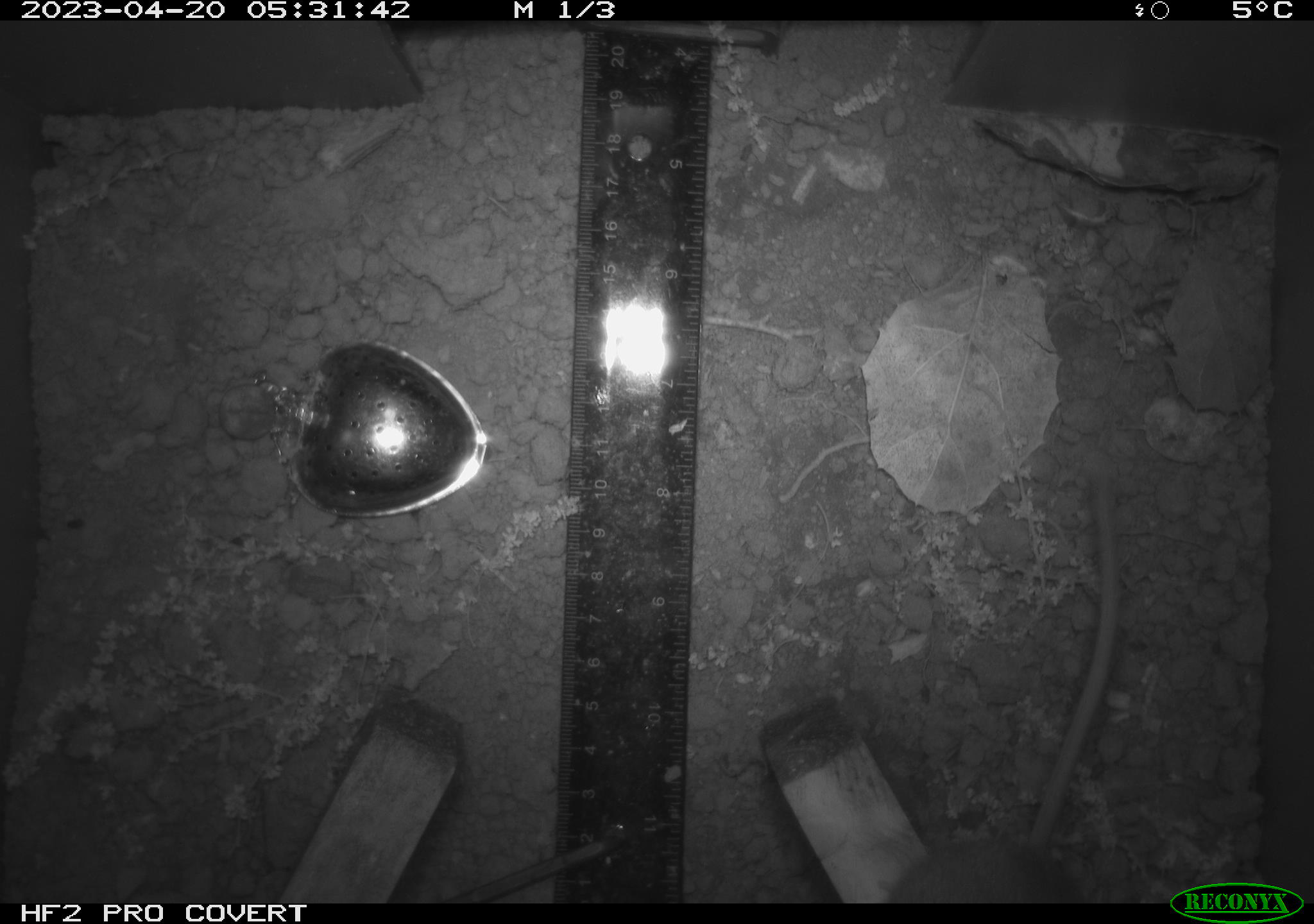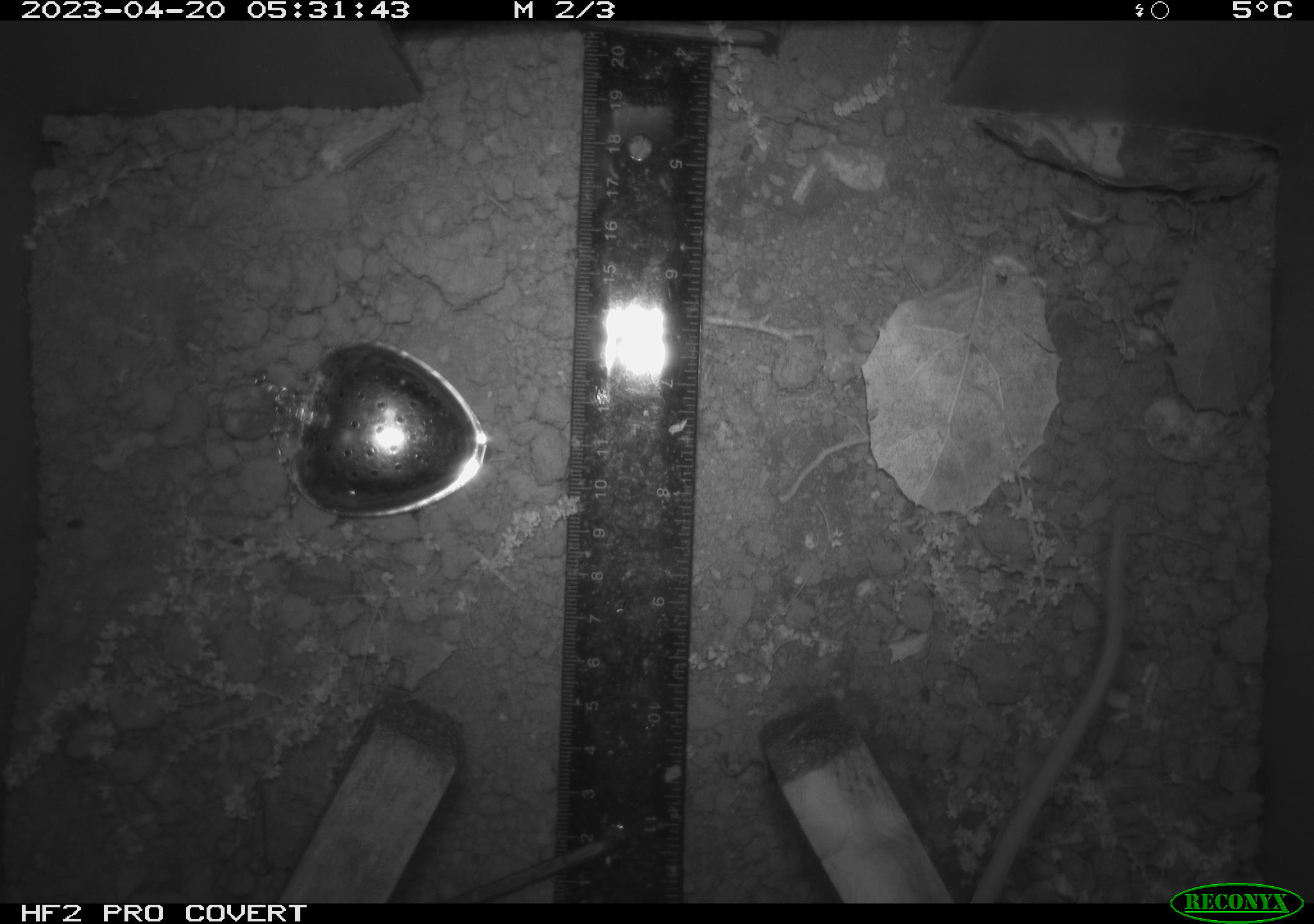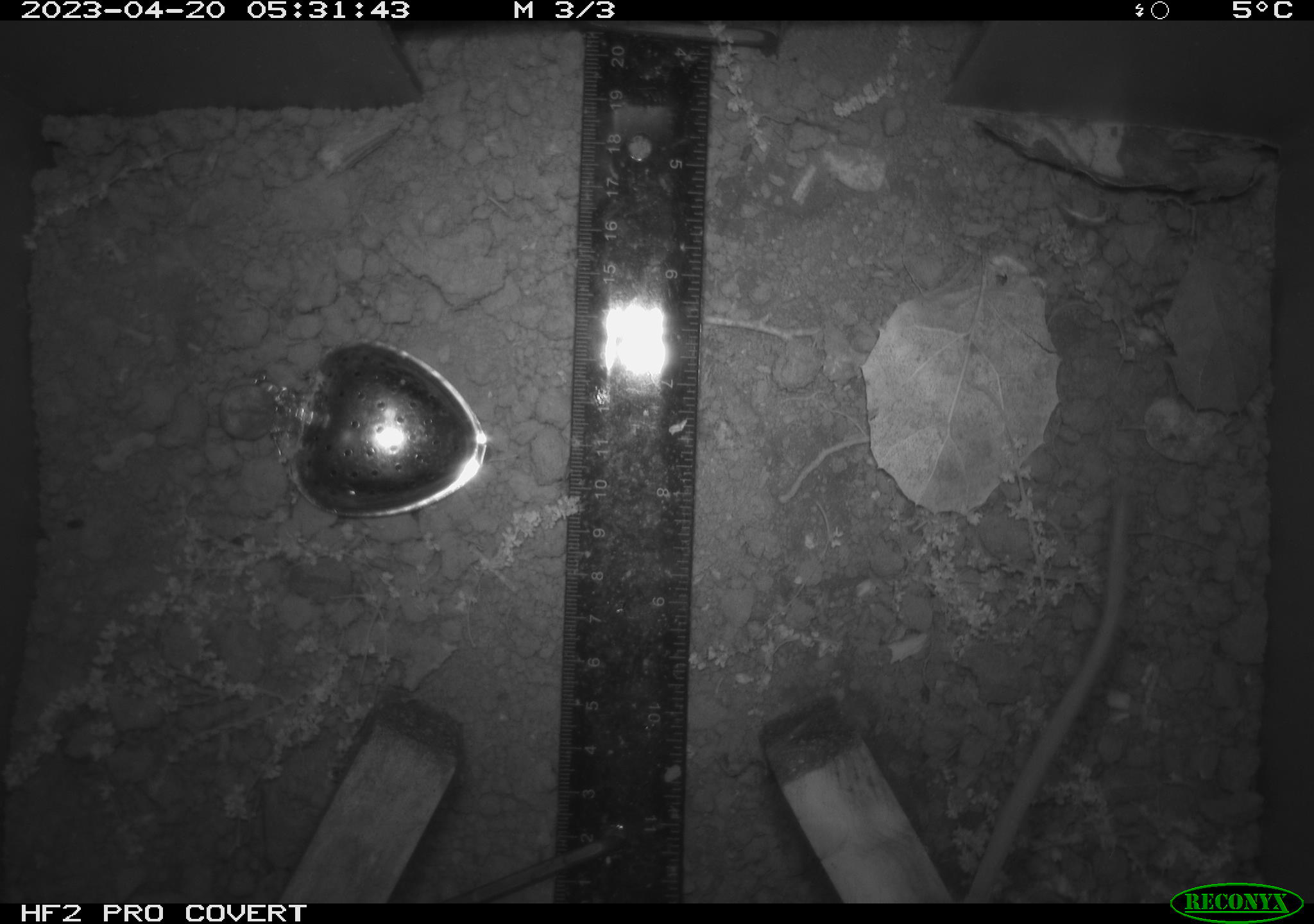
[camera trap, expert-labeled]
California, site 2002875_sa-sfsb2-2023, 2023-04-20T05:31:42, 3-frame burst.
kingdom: Animalia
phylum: Chordata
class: Mammalia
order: Rodentia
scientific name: Rodentia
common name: mouse species